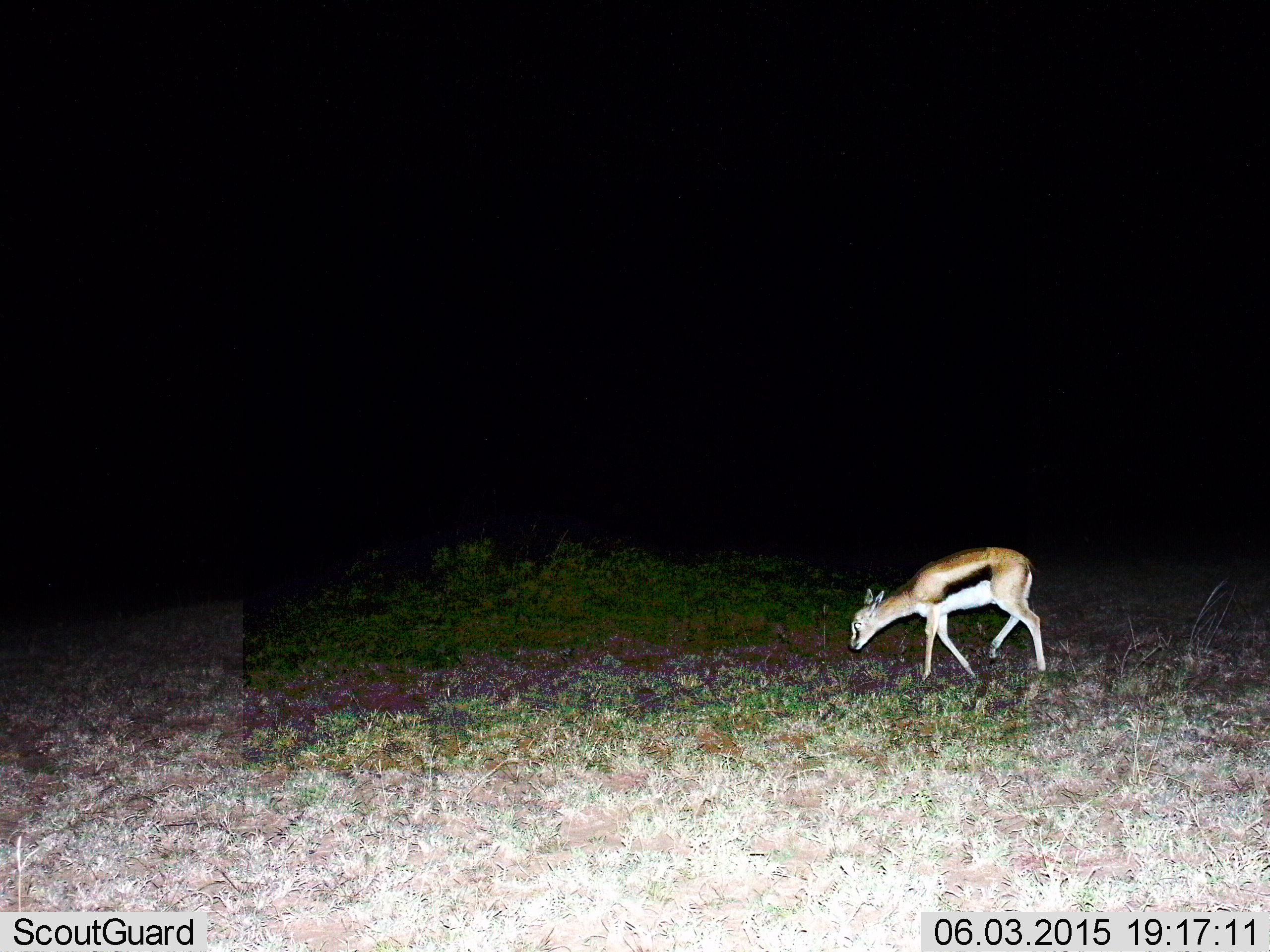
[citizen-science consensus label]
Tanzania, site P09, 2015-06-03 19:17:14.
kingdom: Animalia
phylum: Chordata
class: Mammalia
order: Artiodactyla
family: Bovidae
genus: Eudorcas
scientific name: Eudorcas thomsonii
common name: thomson's gazelle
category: gazellethomsons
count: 1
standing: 20%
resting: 0%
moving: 70%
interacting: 0%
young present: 0%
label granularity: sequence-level